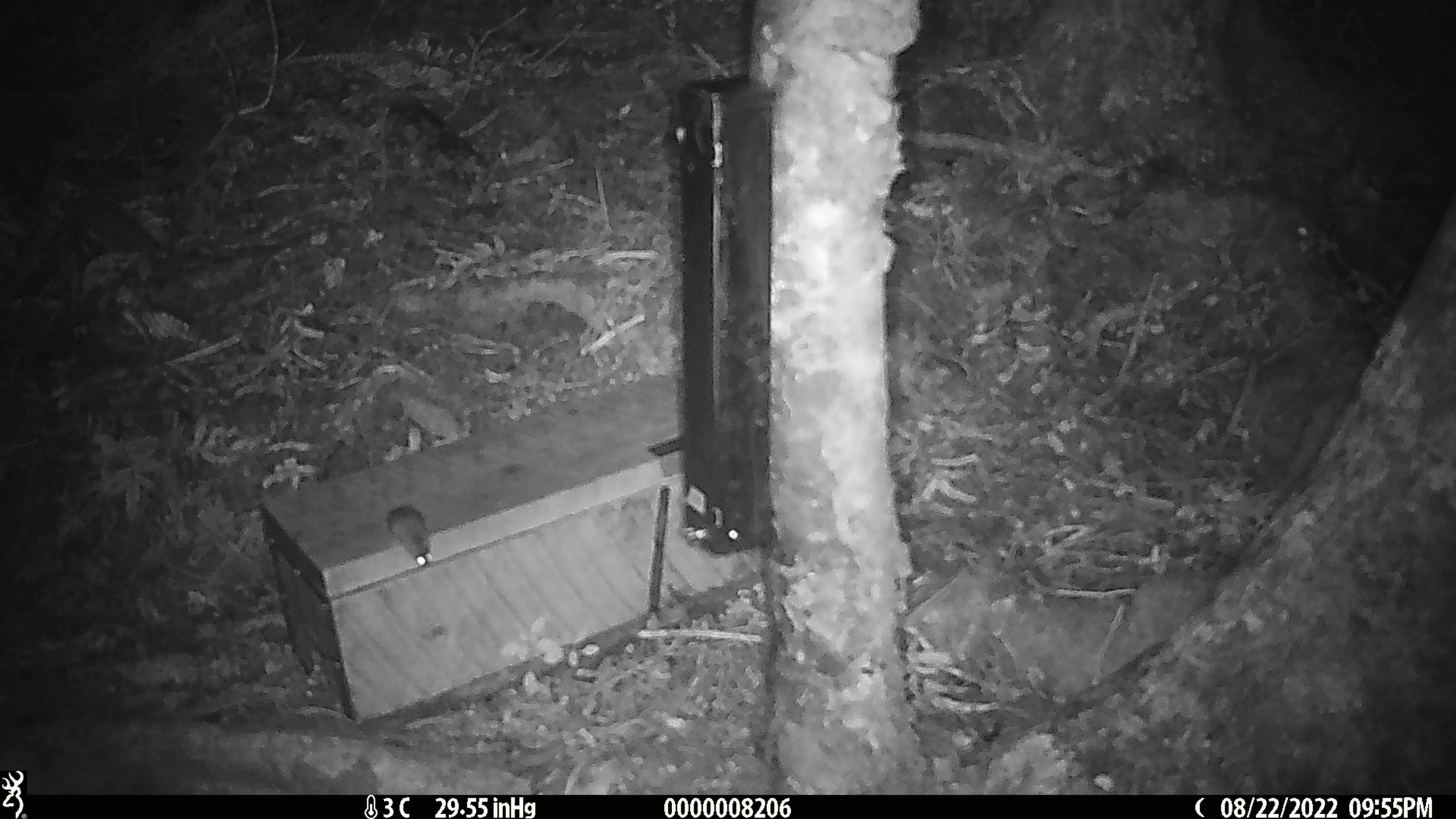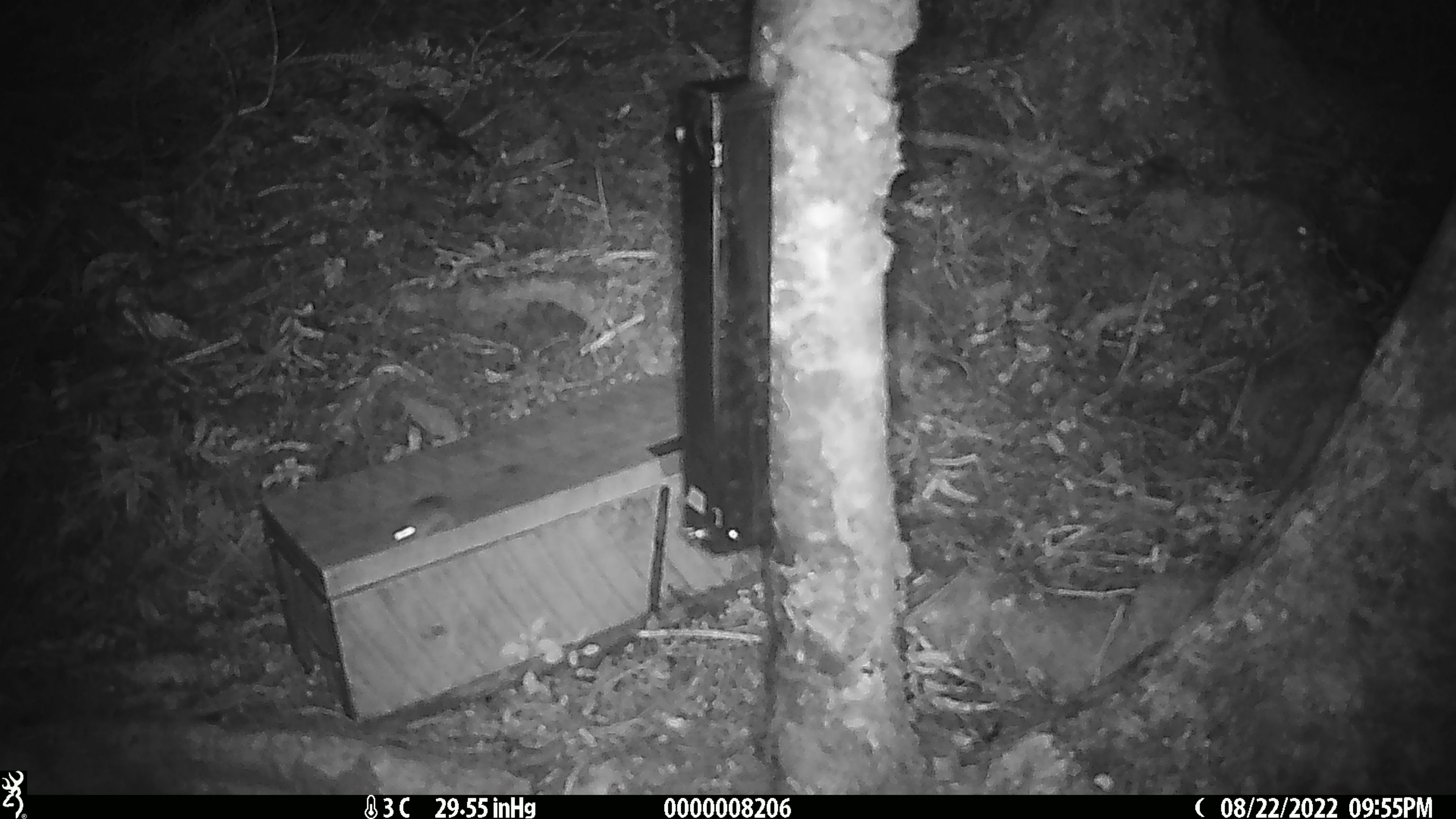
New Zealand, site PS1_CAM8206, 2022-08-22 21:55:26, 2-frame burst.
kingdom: Animalia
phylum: Chordata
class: Mammalia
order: Rodentia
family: Muridae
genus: Mus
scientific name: Mus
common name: mouse